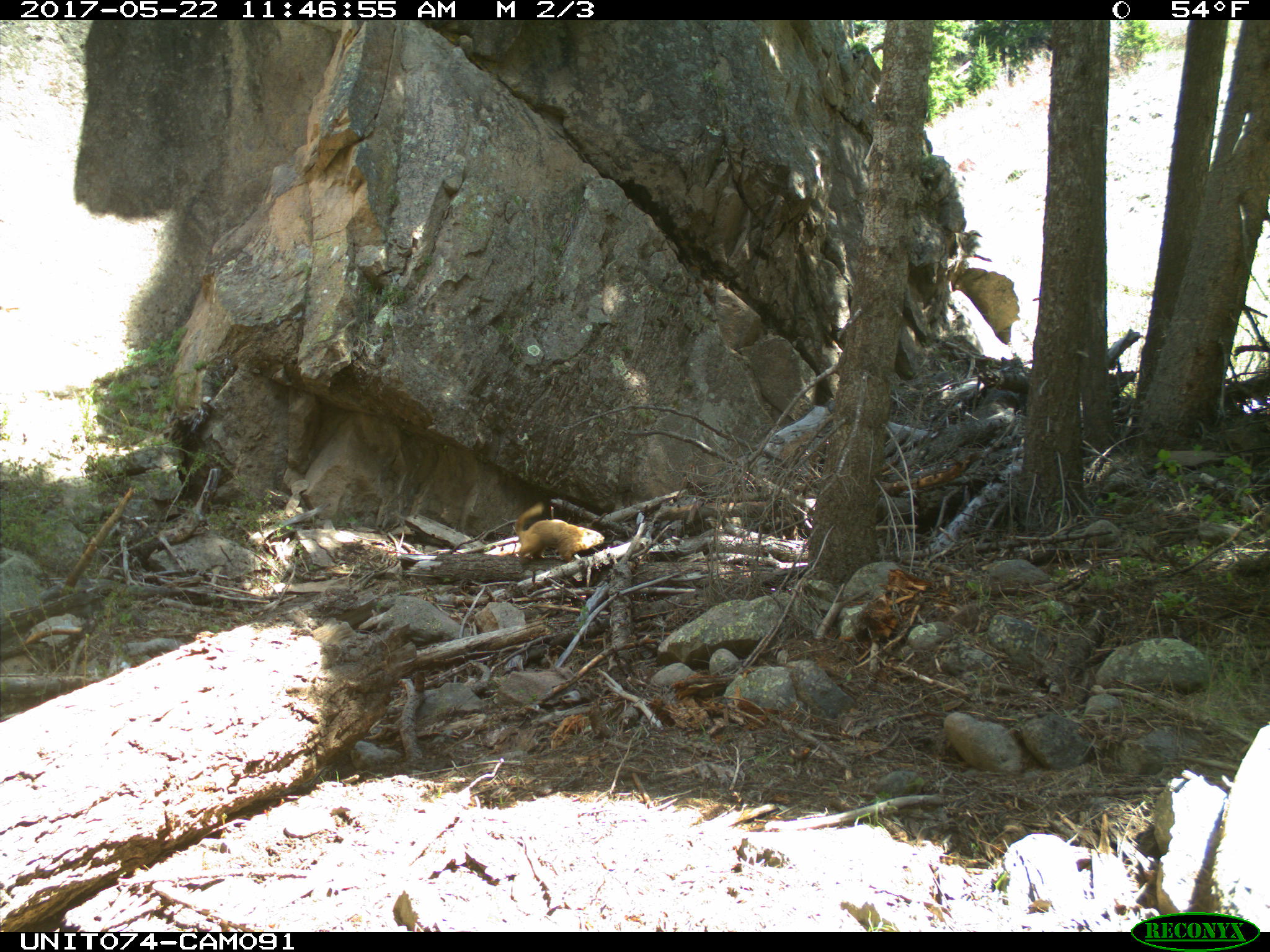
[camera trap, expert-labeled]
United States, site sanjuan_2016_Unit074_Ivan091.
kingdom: Animalia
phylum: Chordata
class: Mammalia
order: Rodentia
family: Sciuridae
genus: Marmota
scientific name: Marmota flaviventris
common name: yellow-bellied marmot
Marmota flaviventris (yellow-bellied marmot).